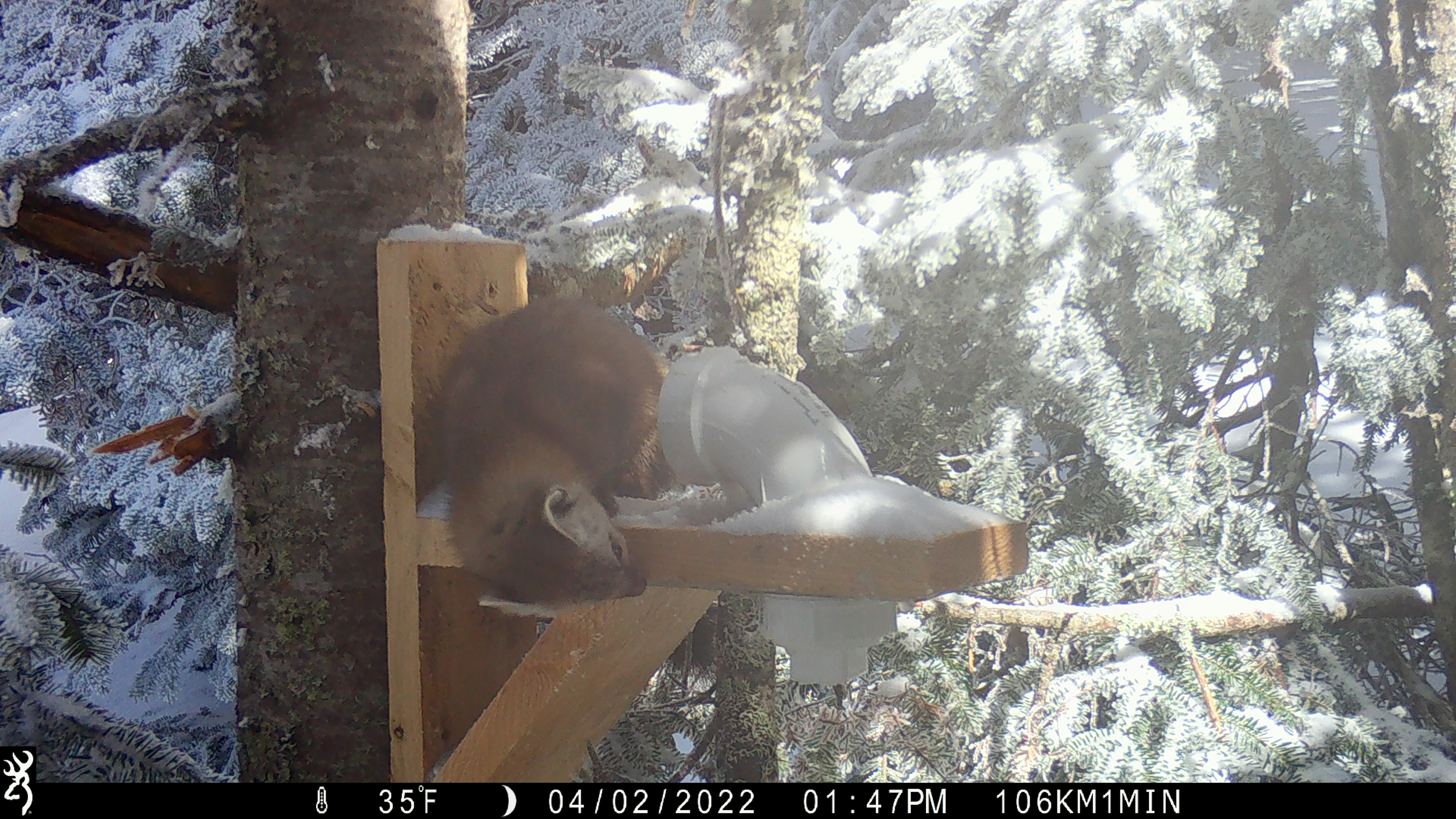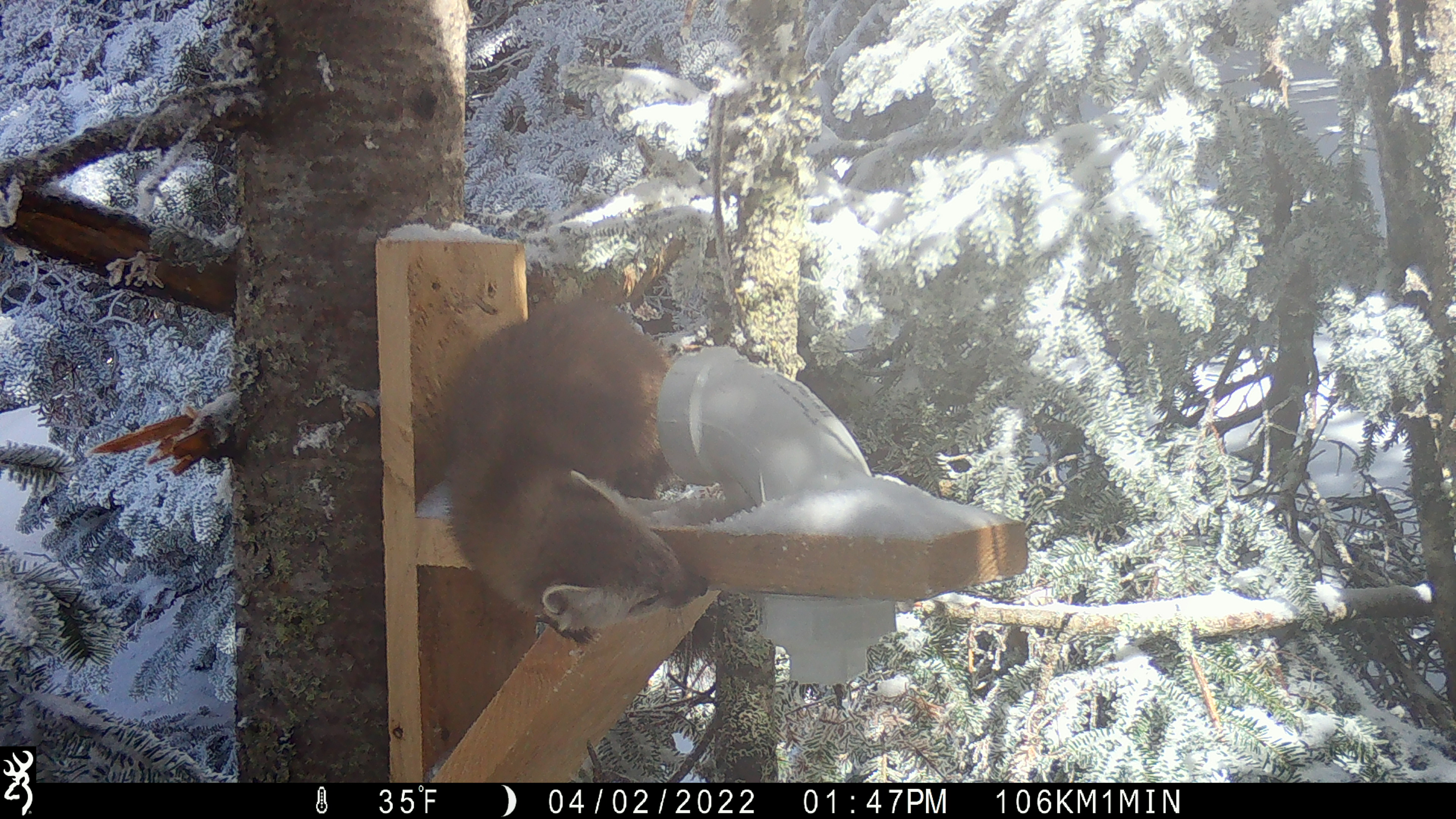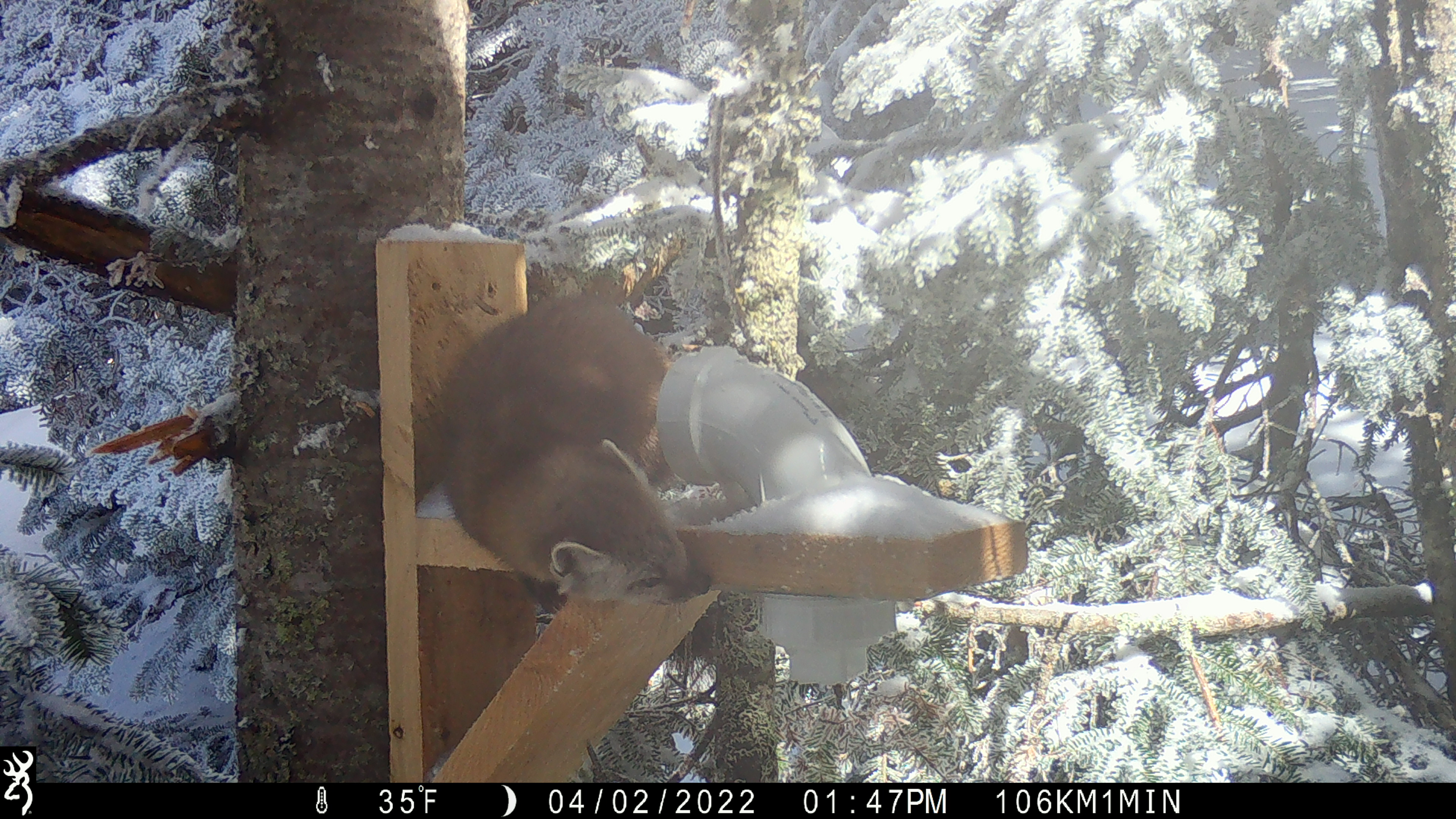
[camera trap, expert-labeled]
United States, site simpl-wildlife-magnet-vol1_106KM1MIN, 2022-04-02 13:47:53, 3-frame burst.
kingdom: Animalia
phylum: Chordata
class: Mammalia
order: Carnivora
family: Mustelidae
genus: Martes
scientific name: Martes americana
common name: american marten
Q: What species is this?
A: American marten (Martes americana).